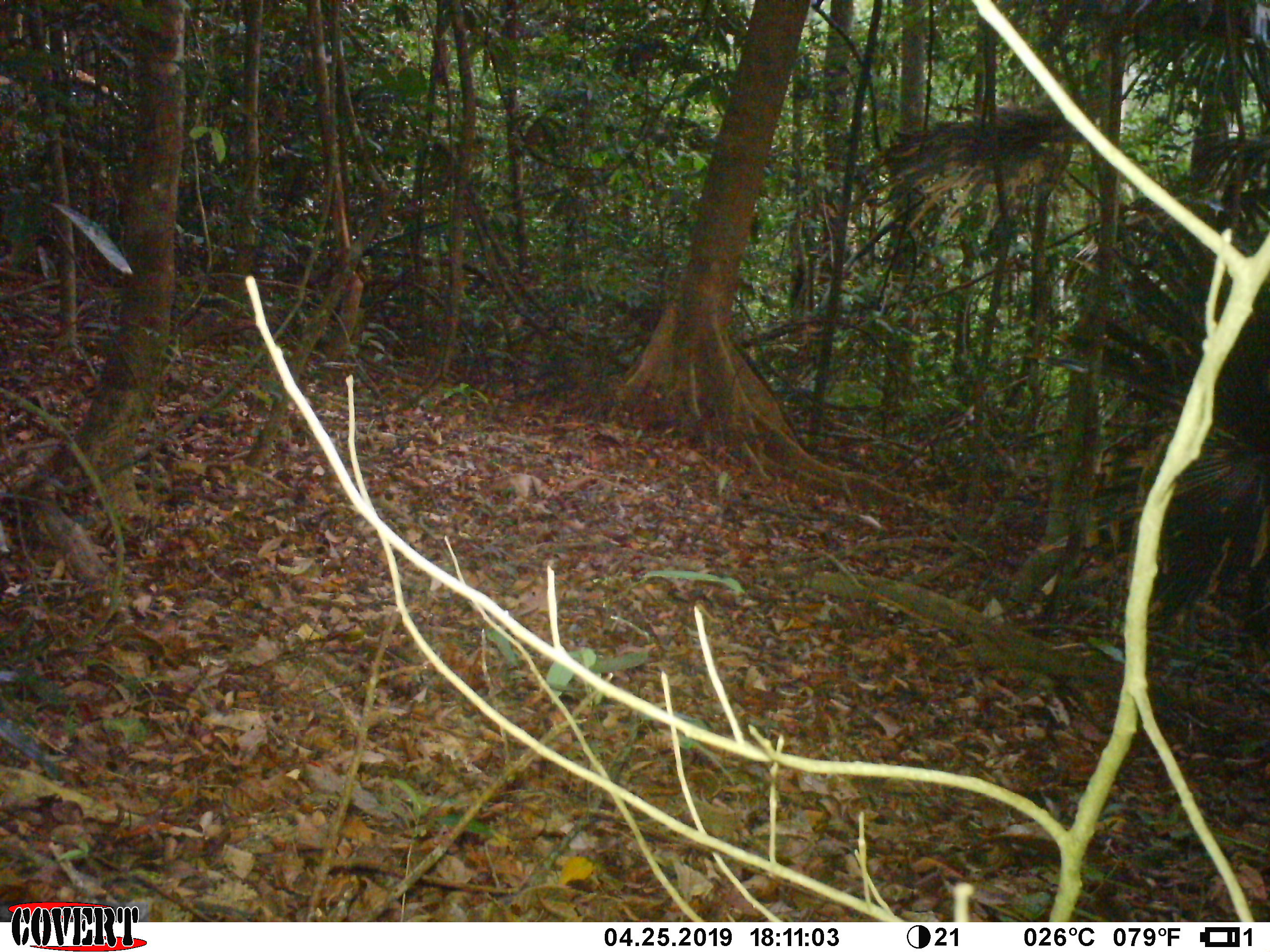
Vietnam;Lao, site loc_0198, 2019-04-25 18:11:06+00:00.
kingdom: Animalia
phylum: Chordata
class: Mammalia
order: Carnivora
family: Viverridae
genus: Paradoxurus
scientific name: Paradoxurus hermaphroditus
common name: common palm civet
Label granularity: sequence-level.